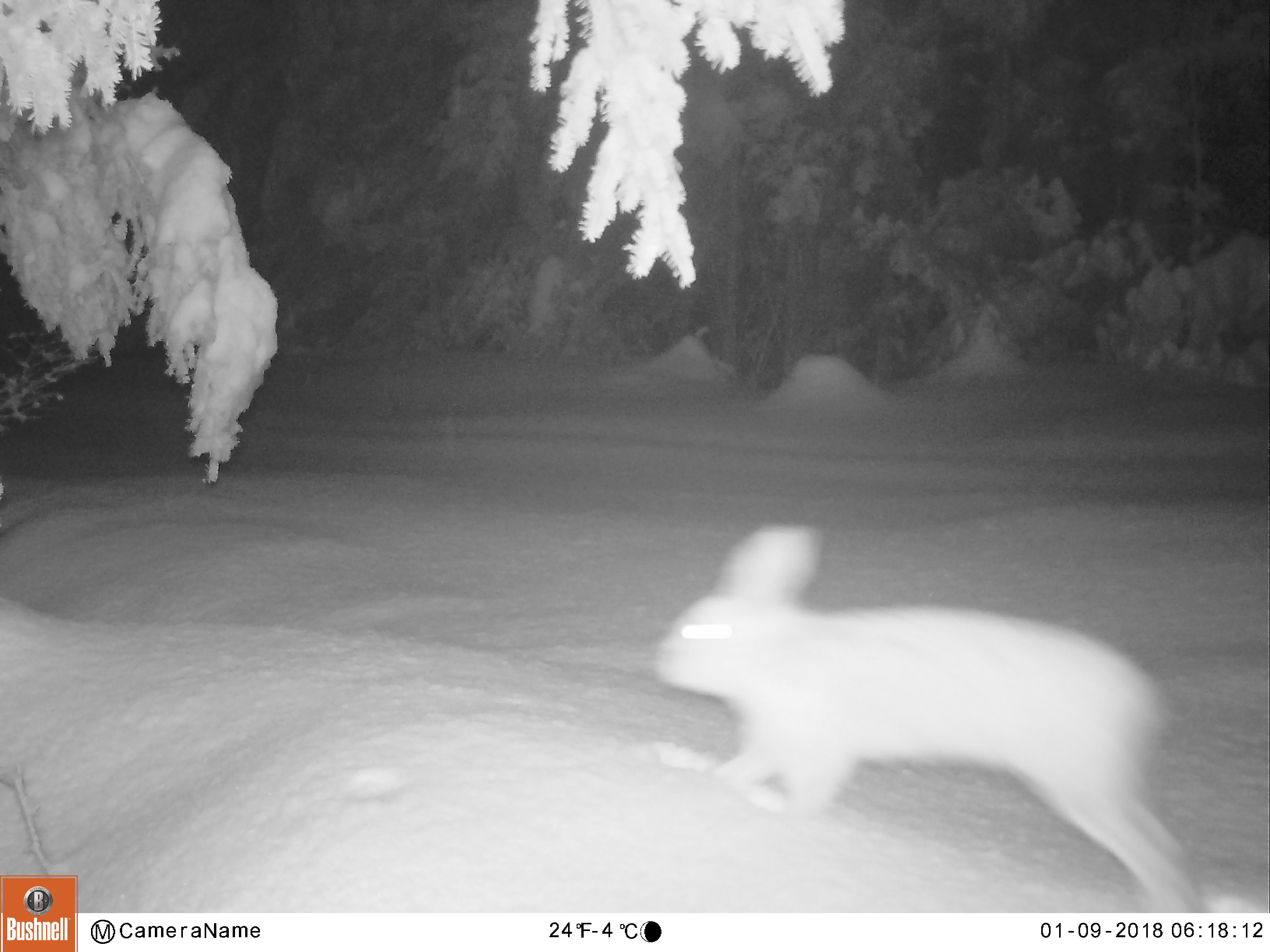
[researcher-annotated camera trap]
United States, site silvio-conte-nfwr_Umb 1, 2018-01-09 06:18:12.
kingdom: Animalia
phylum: Chordata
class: Mammalia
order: Lagomorpha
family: Leporidae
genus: Lepus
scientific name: Lepus americanus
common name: snowshoe hare